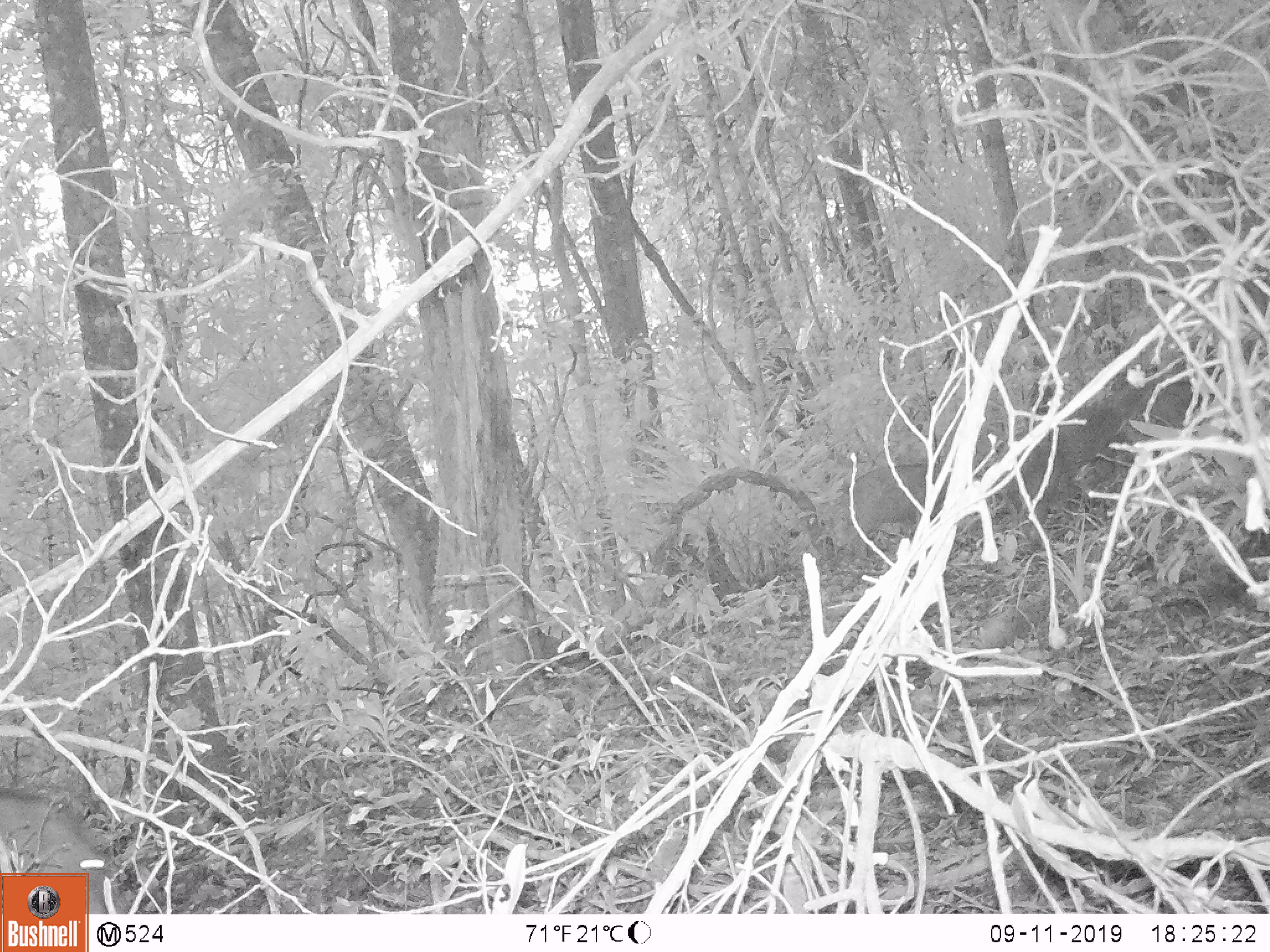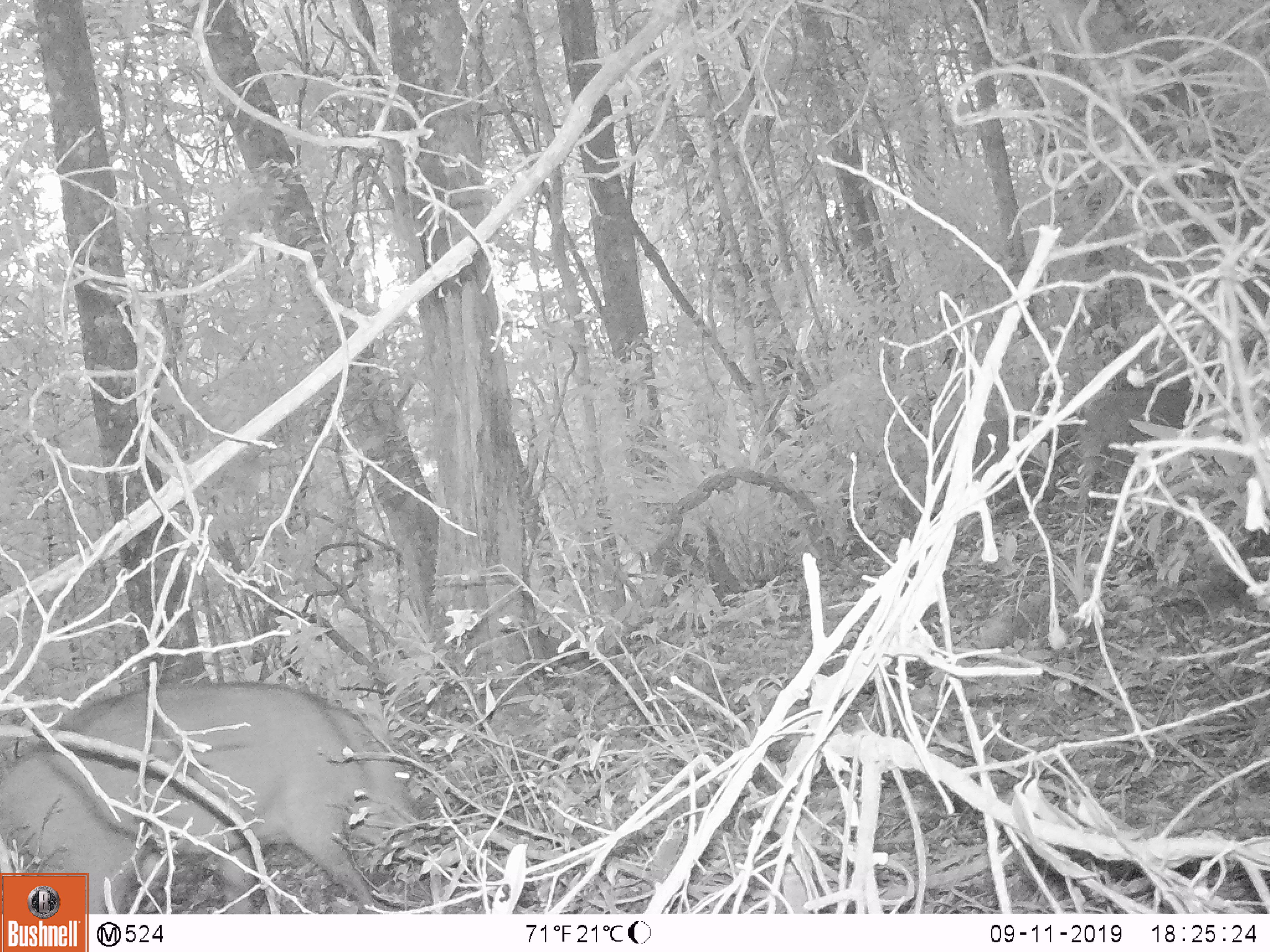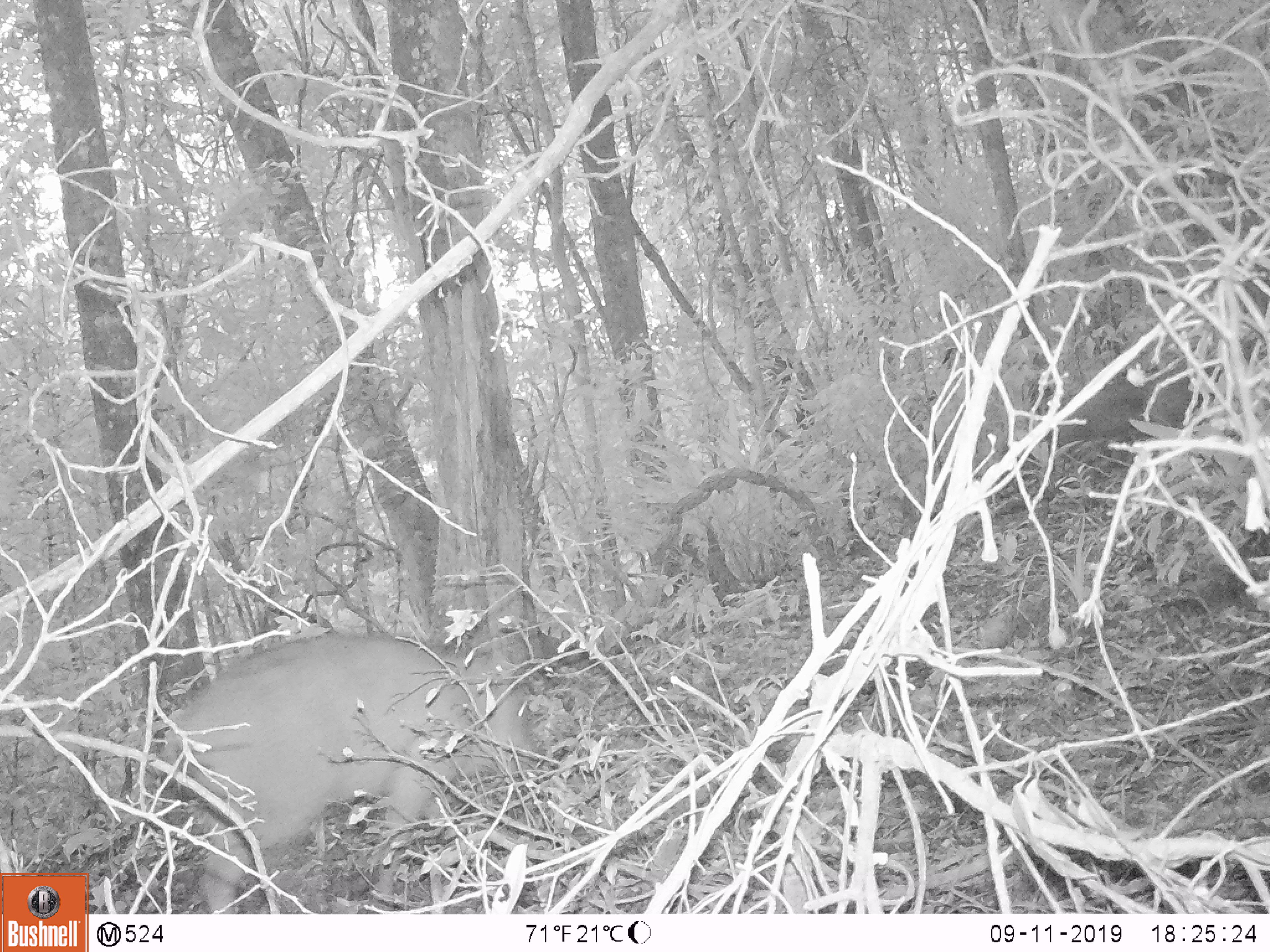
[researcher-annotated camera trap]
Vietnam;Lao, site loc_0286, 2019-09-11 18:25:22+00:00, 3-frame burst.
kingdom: Animalia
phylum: Chordata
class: Mammalia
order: Artiodactyla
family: Suidae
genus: Sus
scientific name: Sus scrofa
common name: eurasian wild pig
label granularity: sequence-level